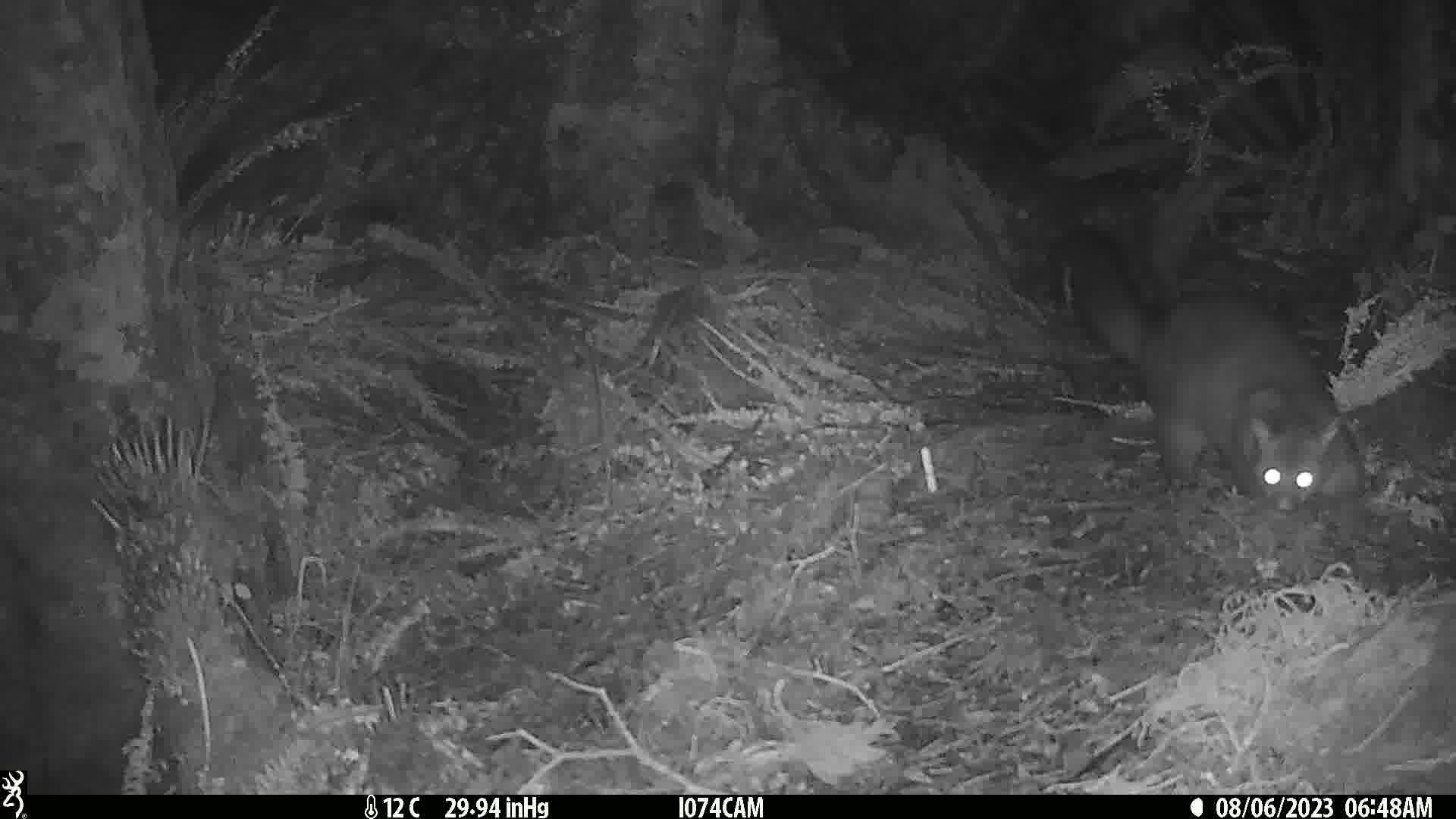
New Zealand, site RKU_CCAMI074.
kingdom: Animalia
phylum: Chordata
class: Mammalia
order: Diprotodontia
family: Phalangeridae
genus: Trichosurus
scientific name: Trichosurus vulpecula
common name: common brushtail possum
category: possum